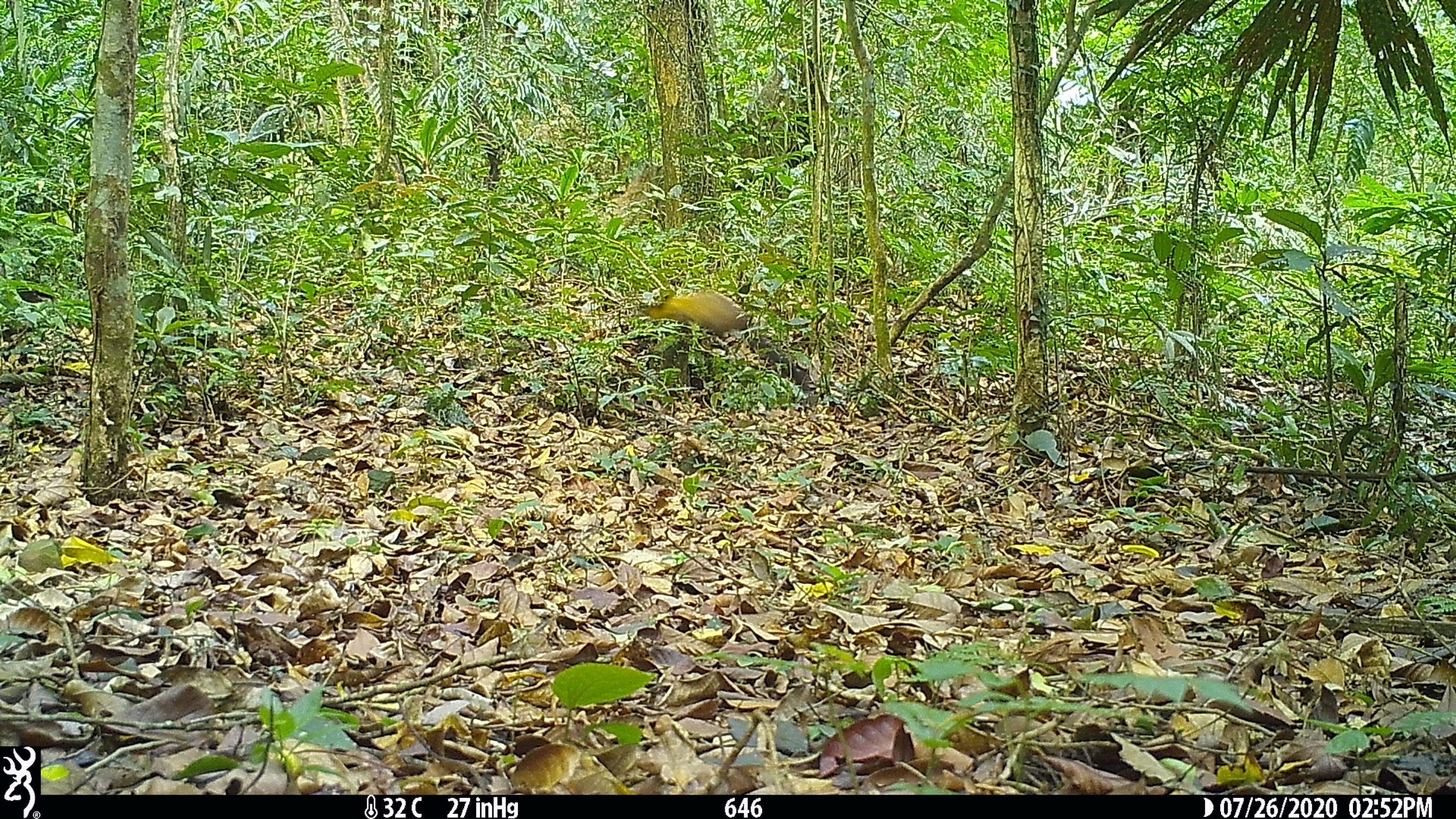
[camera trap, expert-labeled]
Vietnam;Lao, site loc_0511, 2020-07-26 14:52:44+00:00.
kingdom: Animalia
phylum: Chordata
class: Mammalia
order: Carnivora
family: Mustelidae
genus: Martes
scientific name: Martes flavigula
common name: yellow-throated marten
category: yellow throated marten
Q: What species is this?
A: Yellow throated marten (yellow-throated marten) (Martes flavigula).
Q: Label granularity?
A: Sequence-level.